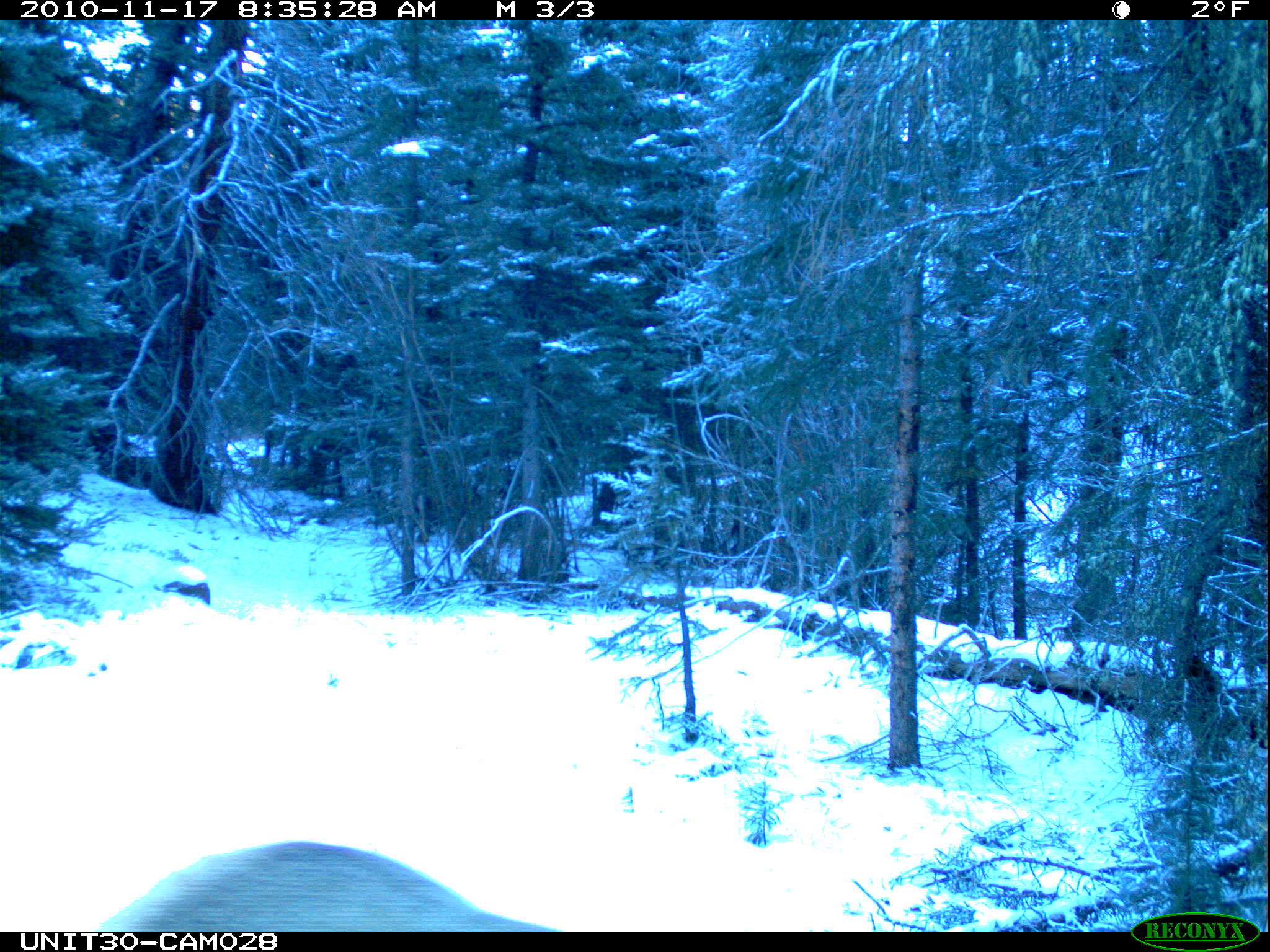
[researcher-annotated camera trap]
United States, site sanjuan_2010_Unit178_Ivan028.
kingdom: Animalia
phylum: Chordata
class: Mammalia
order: Artiodactyla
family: Cervidae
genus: Cervus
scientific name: Cervus elaphus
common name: red deer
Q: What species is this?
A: Cervus elaphus (red deer).